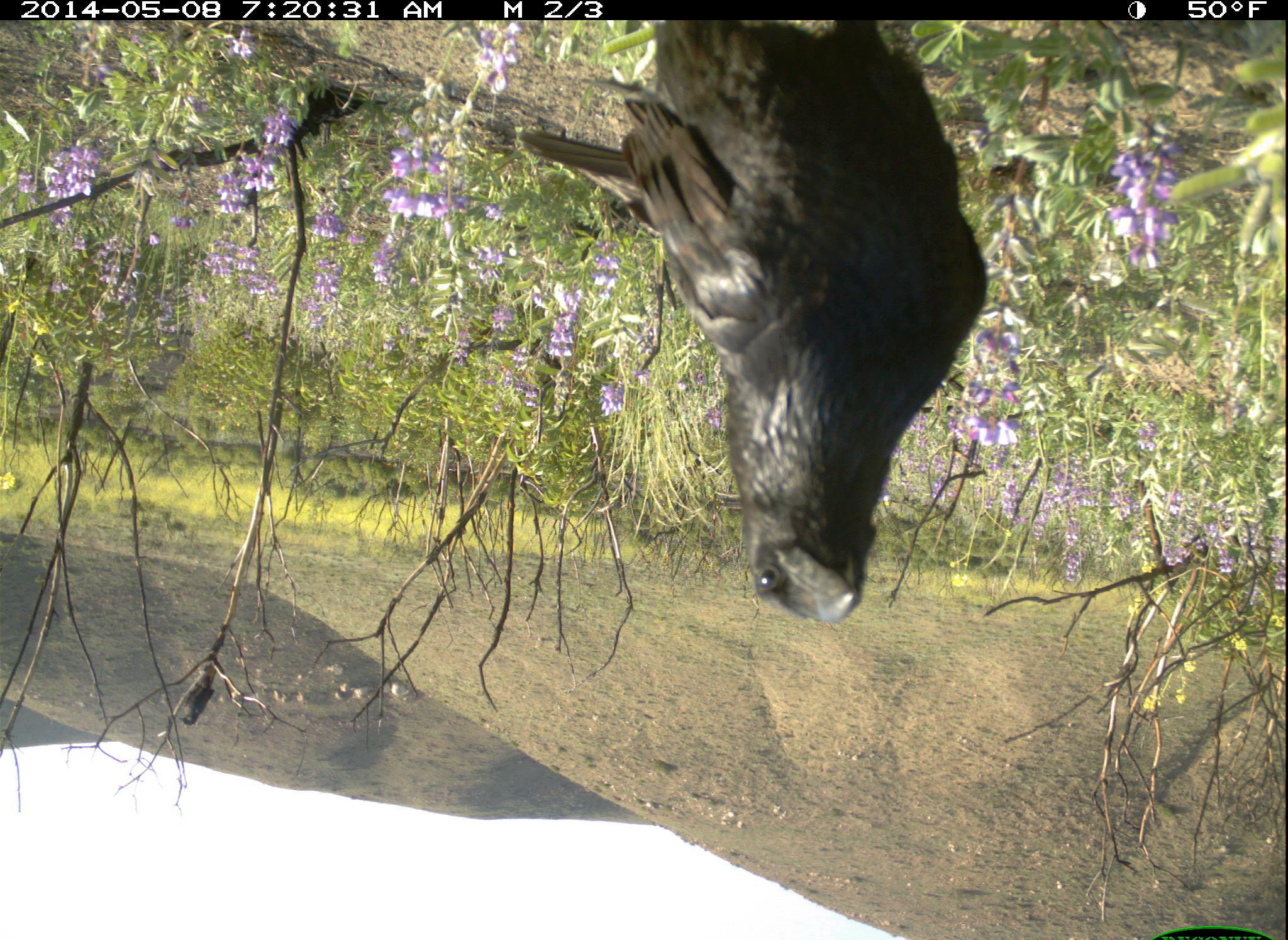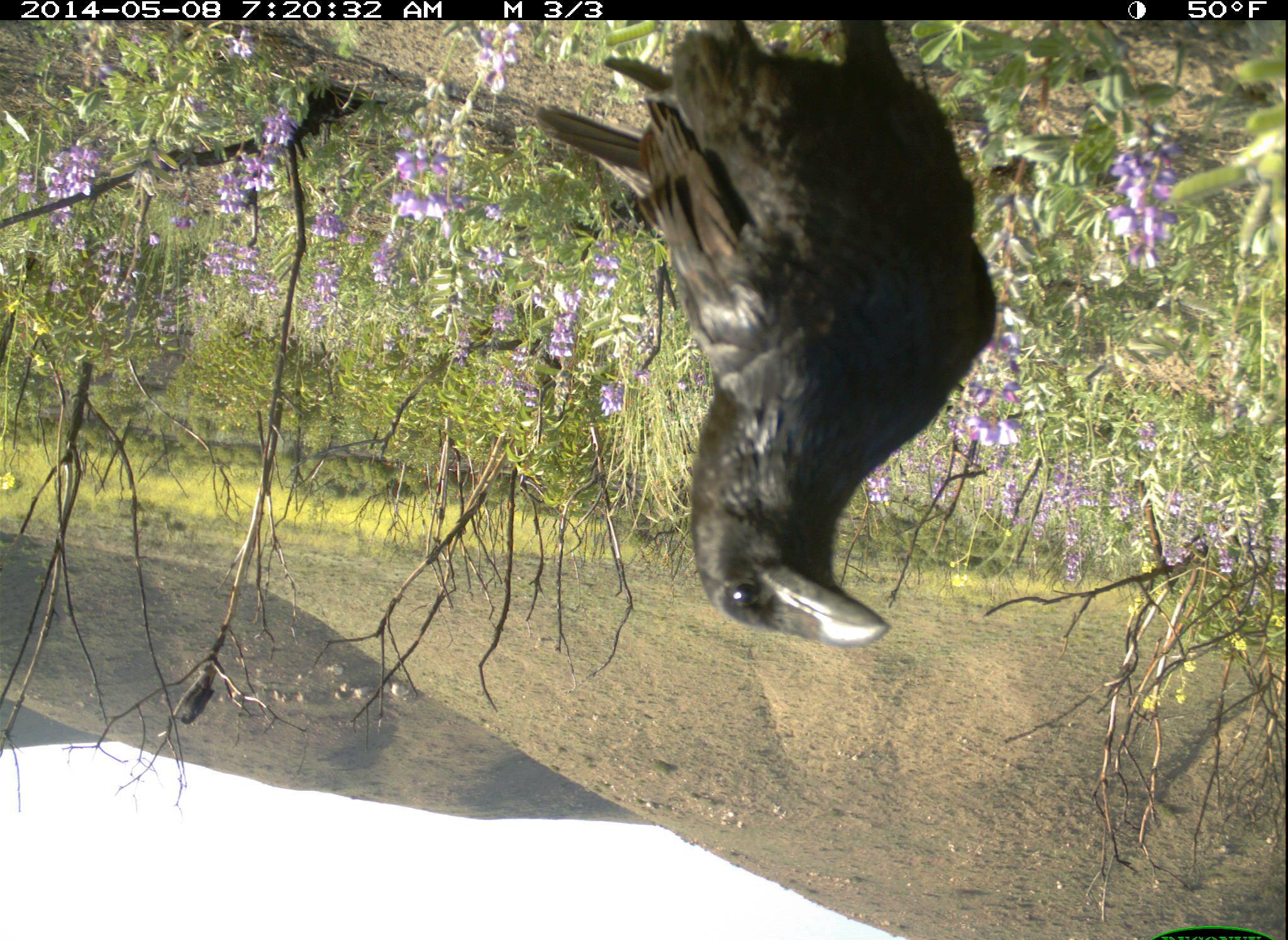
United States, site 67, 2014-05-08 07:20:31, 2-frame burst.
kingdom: Animalia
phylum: Chordata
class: Aves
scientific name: Aves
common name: bird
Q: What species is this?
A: Bird (Aves).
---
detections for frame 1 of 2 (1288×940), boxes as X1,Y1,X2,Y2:
bird: 519,16,989,626; 178,684,216,728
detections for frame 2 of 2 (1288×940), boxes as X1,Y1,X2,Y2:
bird: 532,21,1000,648; 172,675,215,723